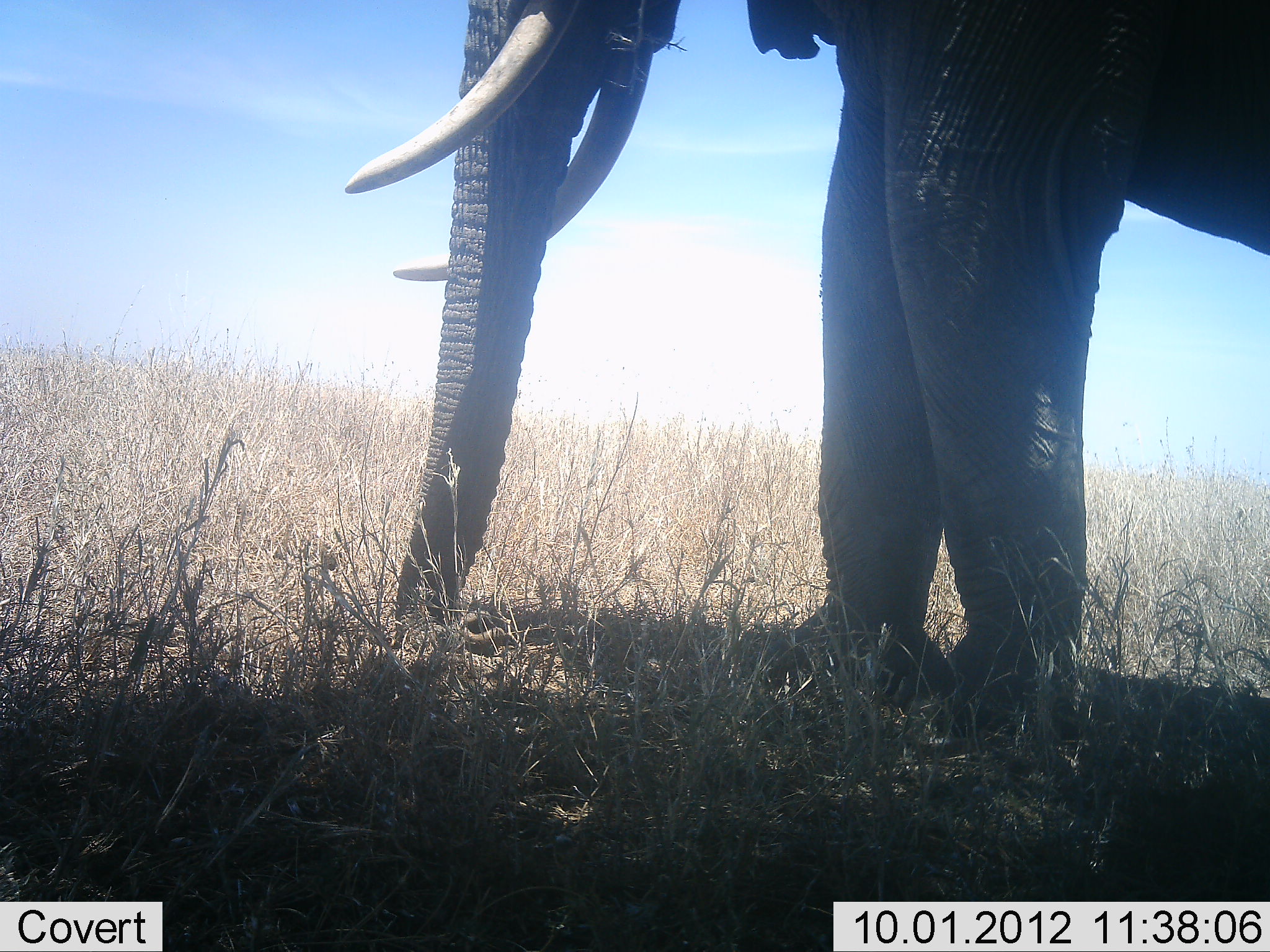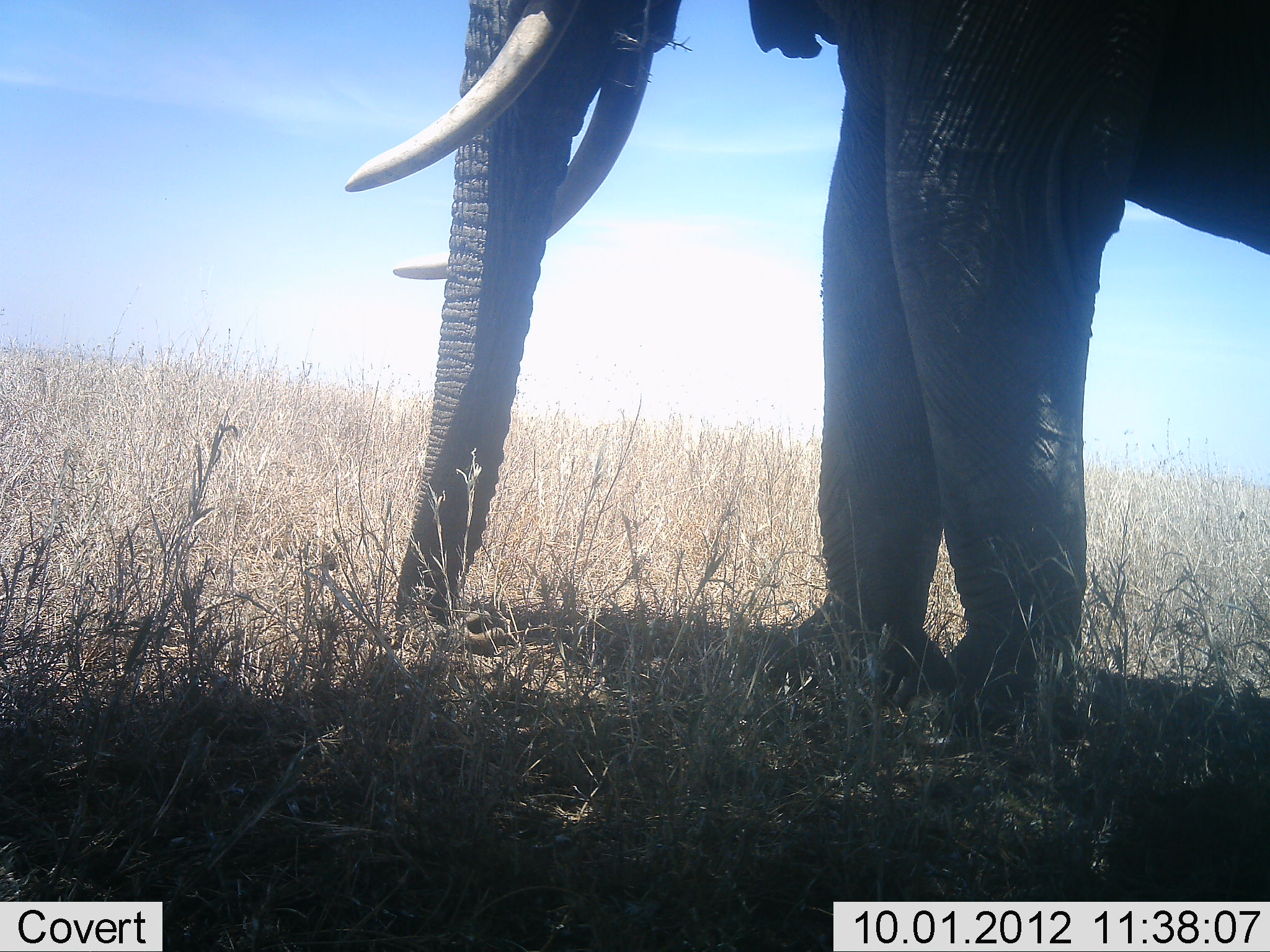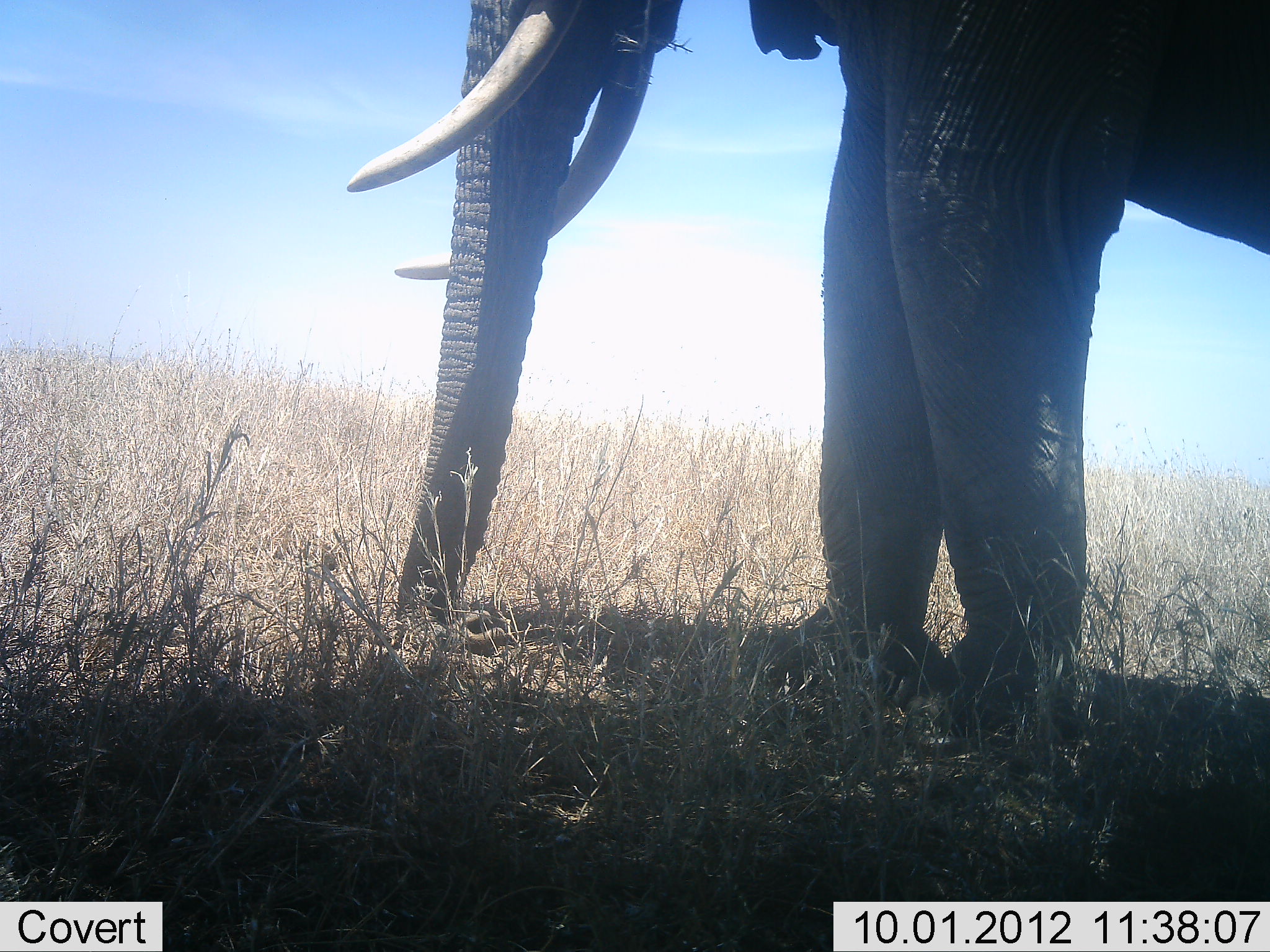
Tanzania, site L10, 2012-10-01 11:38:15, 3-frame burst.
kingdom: Animalia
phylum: Chordata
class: Mammalia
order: Proboscidea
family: Elephantidae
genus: Loxodonta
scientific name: Loxodonta africana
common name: african bush elephant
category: elephant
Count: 1.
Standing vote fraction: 90%.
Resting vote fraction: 0%.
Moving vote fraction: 0%.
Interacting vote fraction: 0%.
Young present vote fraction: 0%.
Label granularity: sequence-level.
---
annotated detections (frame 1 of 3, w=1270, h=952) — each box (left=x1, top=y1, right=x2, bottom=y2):
animal: (left=345, top=0, right=1268, bottom=744)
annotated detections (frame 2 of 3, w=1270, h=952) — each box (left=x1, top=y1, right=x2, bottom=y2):
animal: (left=344, top=2, right=1269, bottom=725)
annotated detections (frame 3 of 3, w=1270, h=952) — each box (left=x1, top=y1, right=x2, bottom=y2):
animal: (left=347, top=2, right=1269, bottom=748)